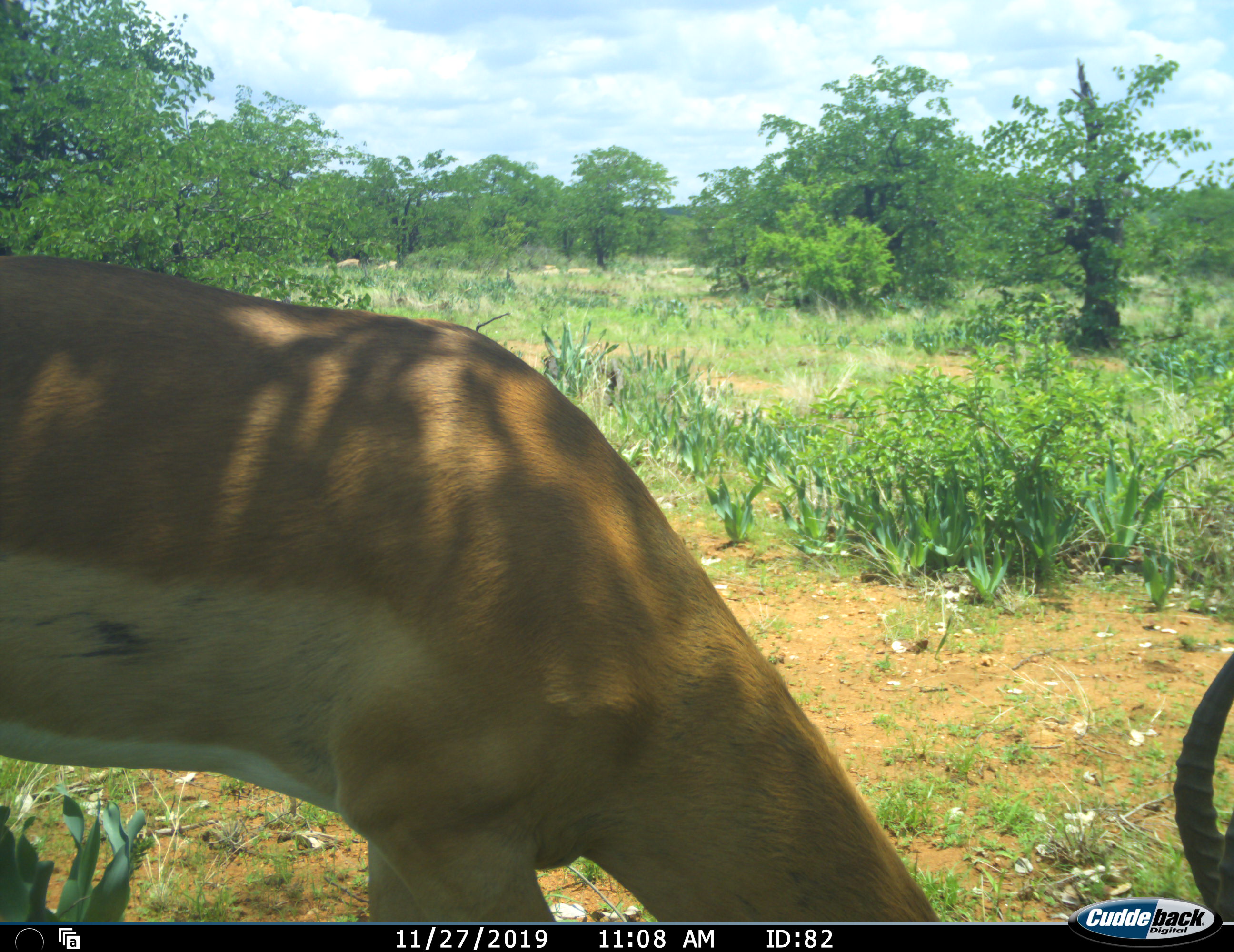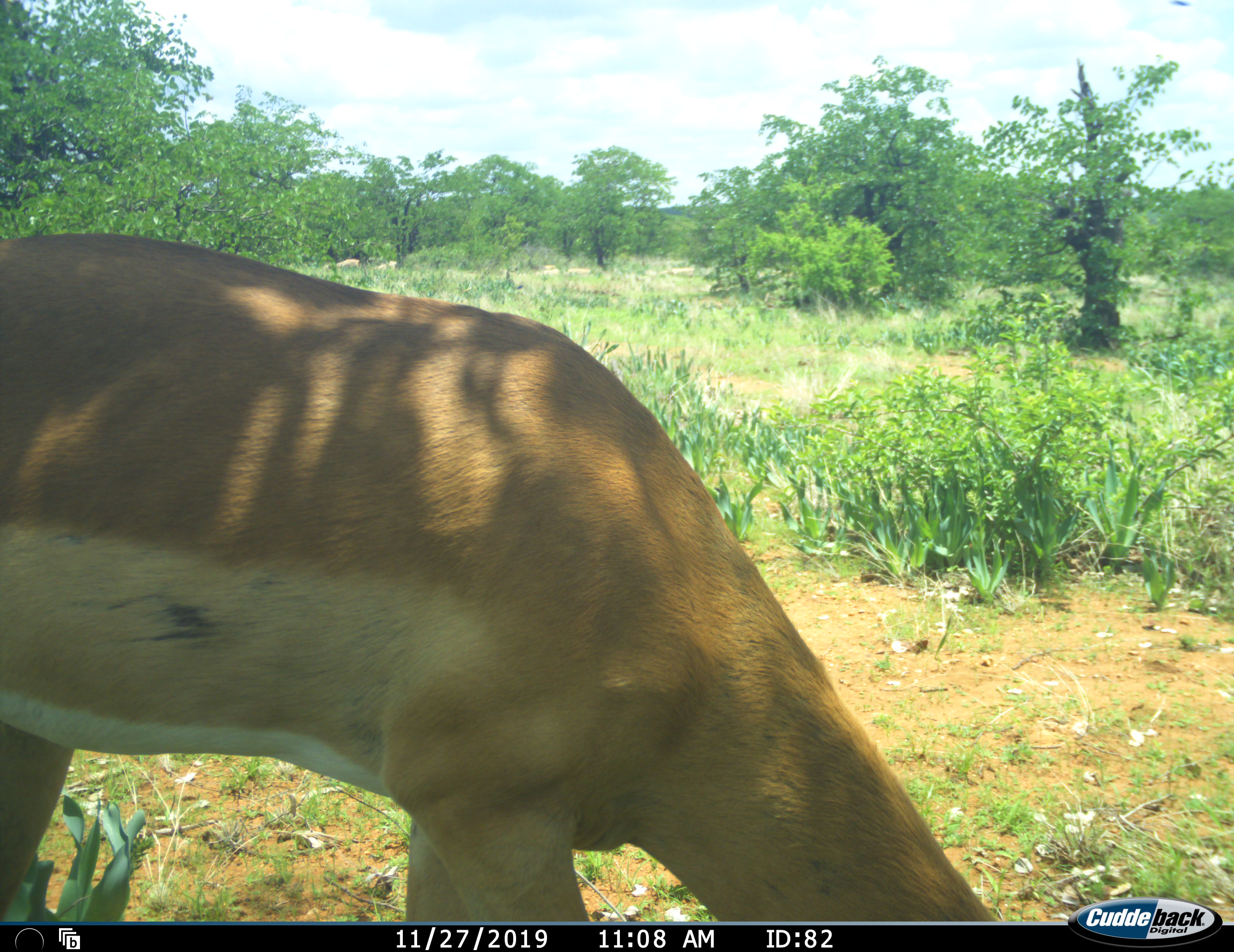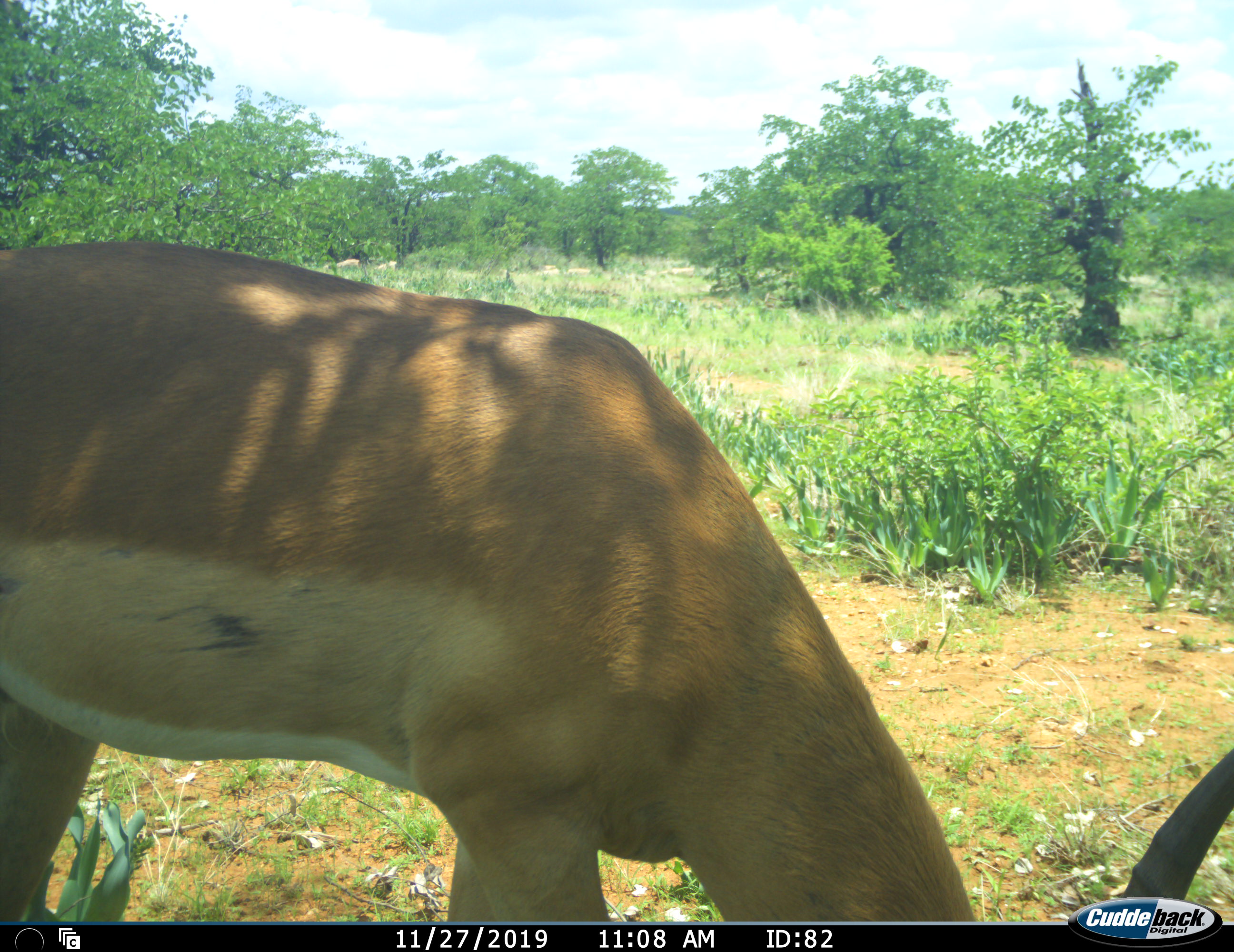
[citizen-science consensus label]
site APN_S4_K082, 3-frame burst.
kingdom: Animalia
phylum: Chordata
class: Mammalia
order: Artiodactyla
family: Bovidae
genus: Aepyceros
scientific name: Aepyceros melampus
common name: impala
Impala (Aepyceros melampus), count 1. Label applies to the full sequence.